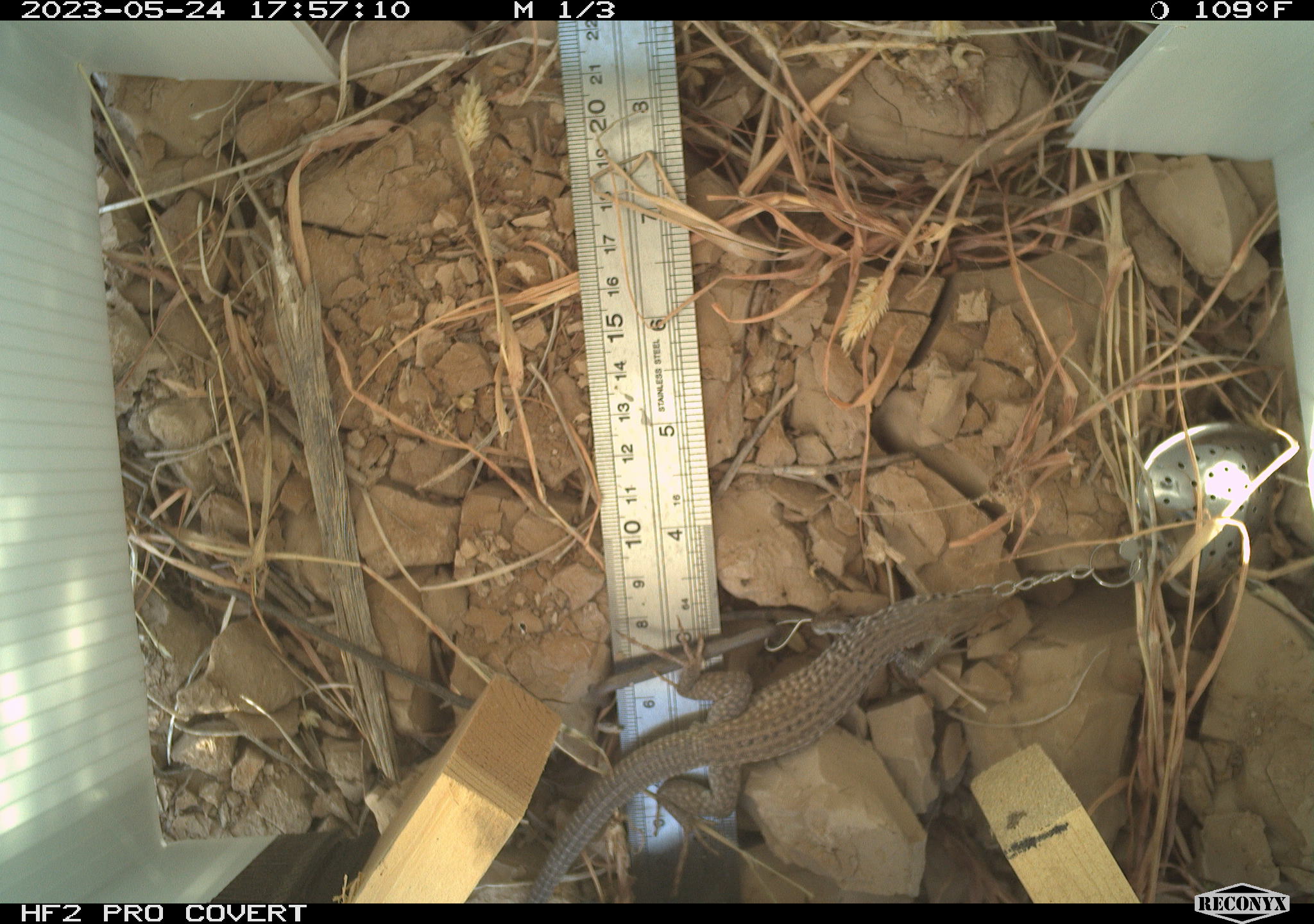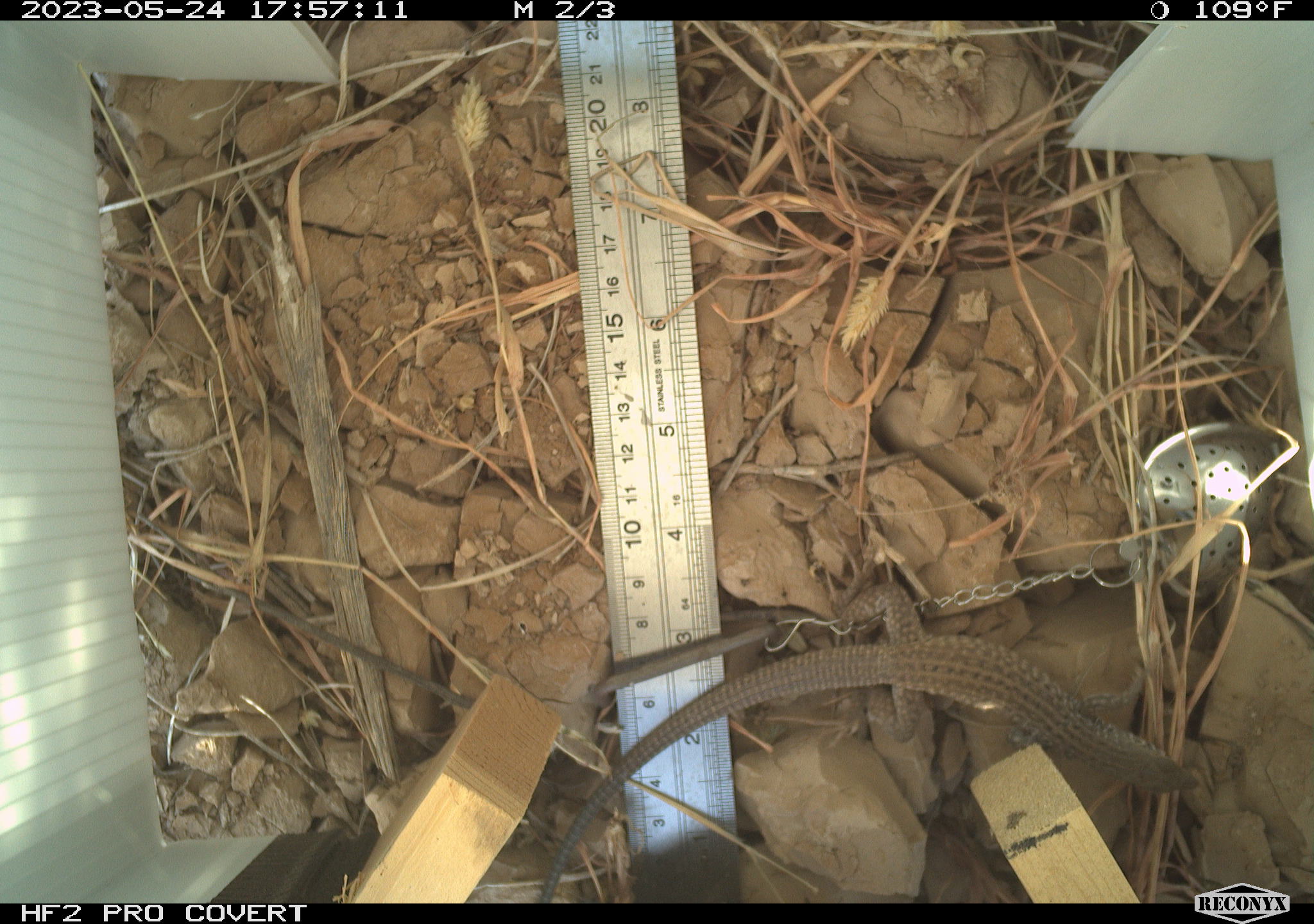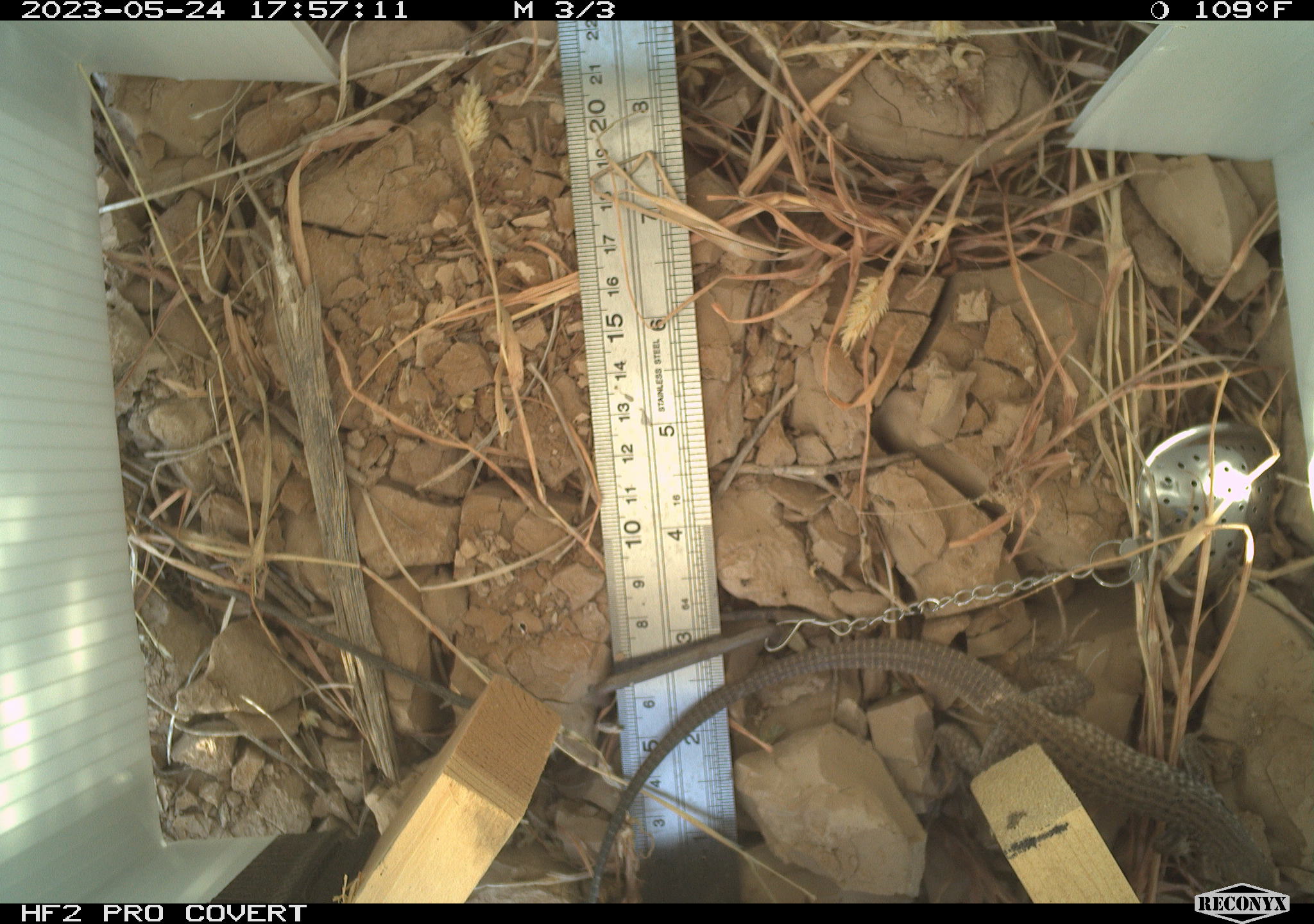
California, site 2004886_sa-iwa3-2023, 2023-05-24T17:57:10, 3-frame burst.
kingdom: Animalia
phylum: Chordata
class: Reptilia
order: Squamata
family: Teiidae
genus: Aspidoscelis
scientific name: Aspidoscelis tigris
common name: western whiptail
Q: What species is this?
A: Western whiptail (Aspidoscelis tigris).